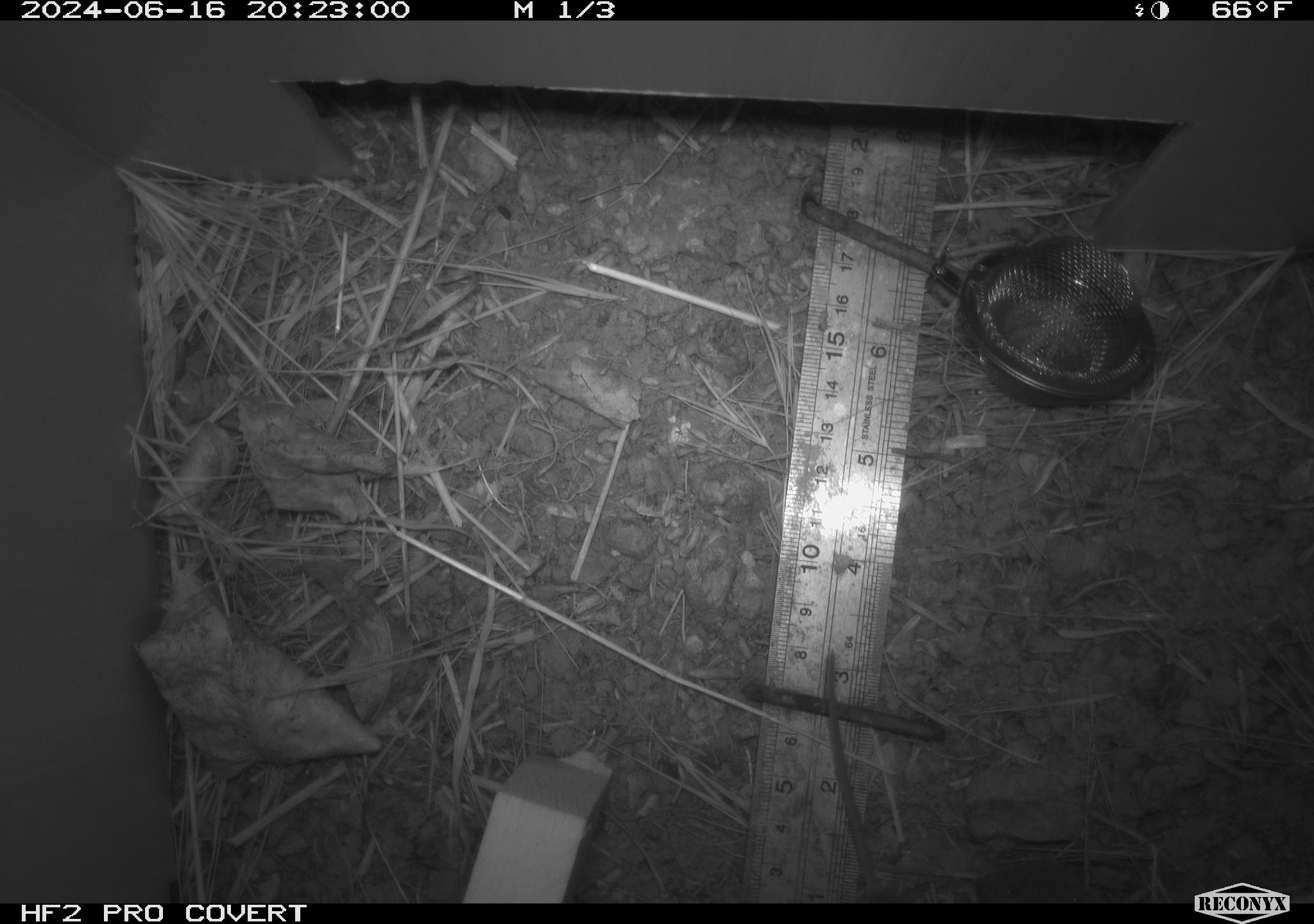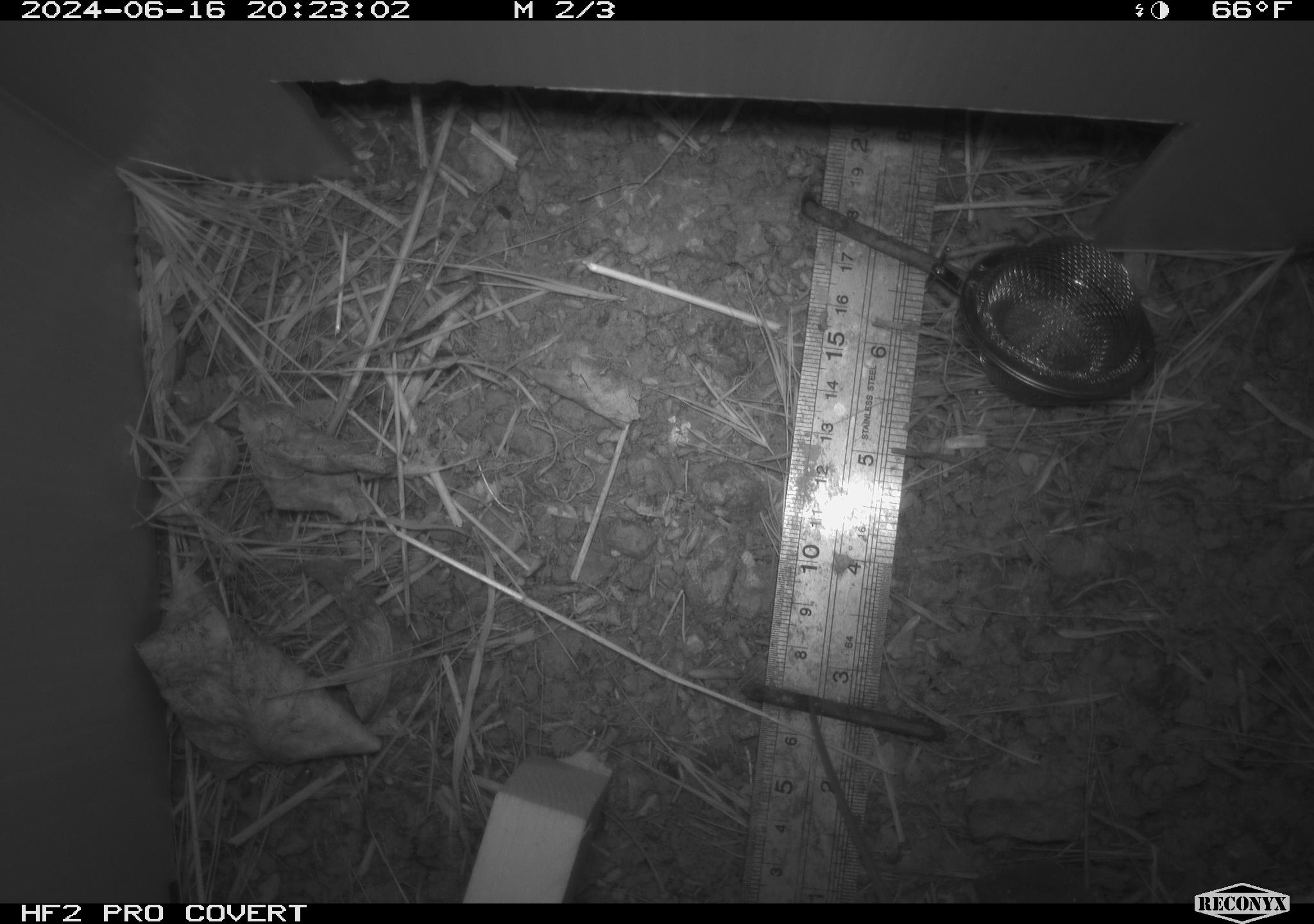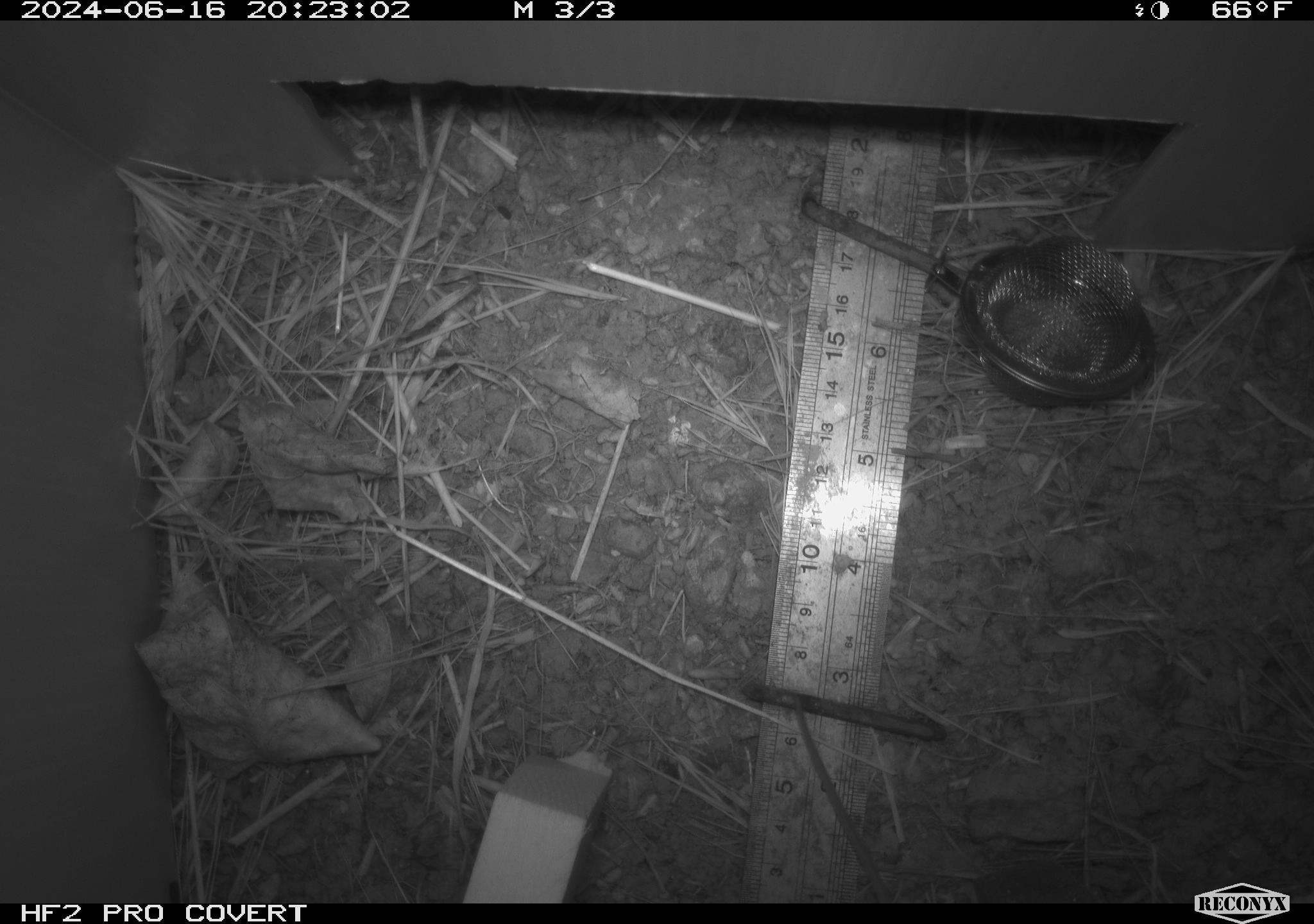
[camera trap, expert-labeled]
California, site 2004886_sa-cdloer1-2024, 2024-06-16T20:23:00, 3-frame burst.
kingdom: Animalia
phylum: Chordata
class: Mammalia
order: Rodentia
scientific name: Rodentia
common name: mouse species